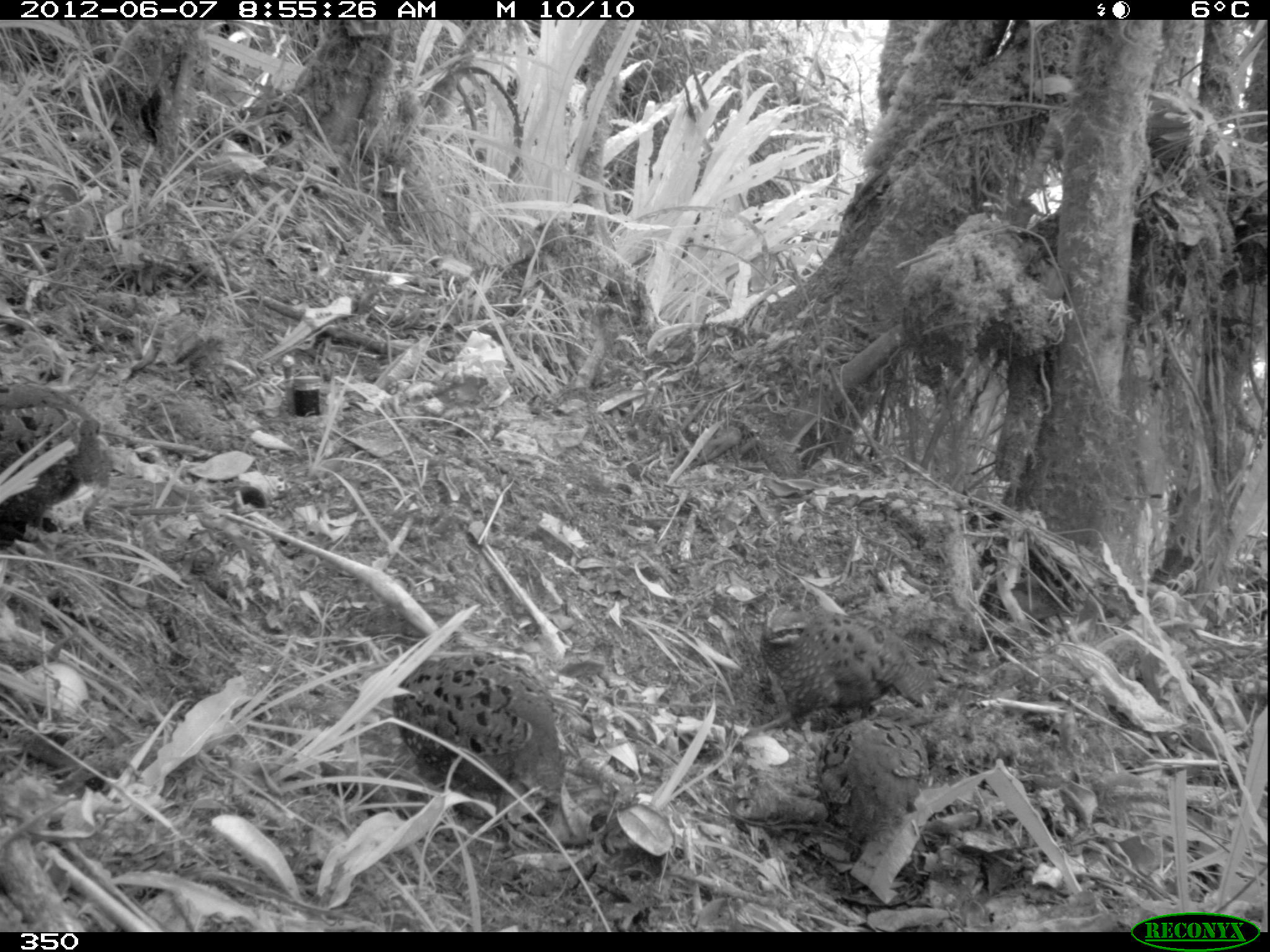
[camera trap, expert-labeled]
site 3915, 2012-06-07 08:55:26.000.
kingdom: Animalia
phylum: Chordata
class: Aves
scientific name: Aves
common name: bird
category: unknown bird